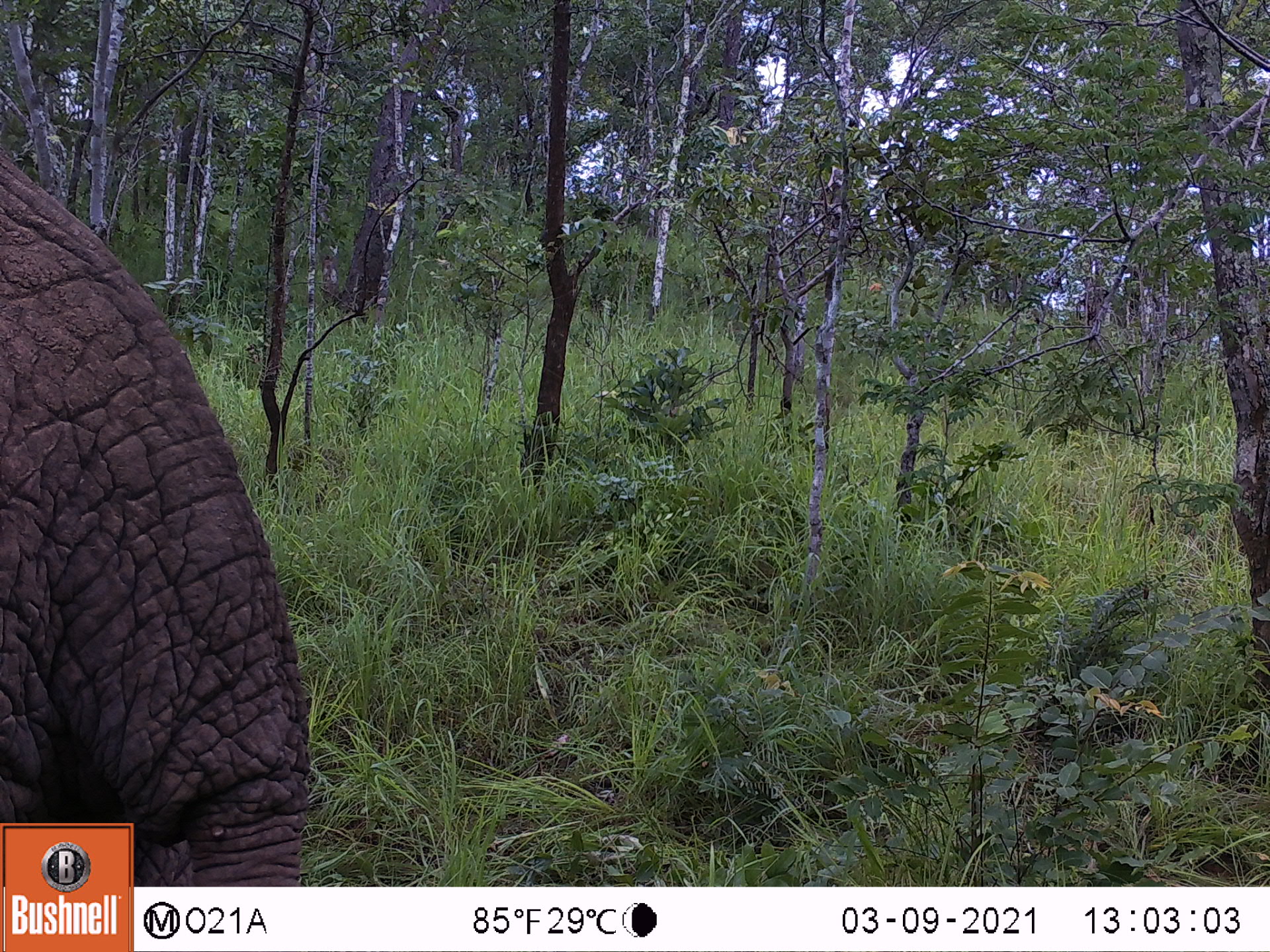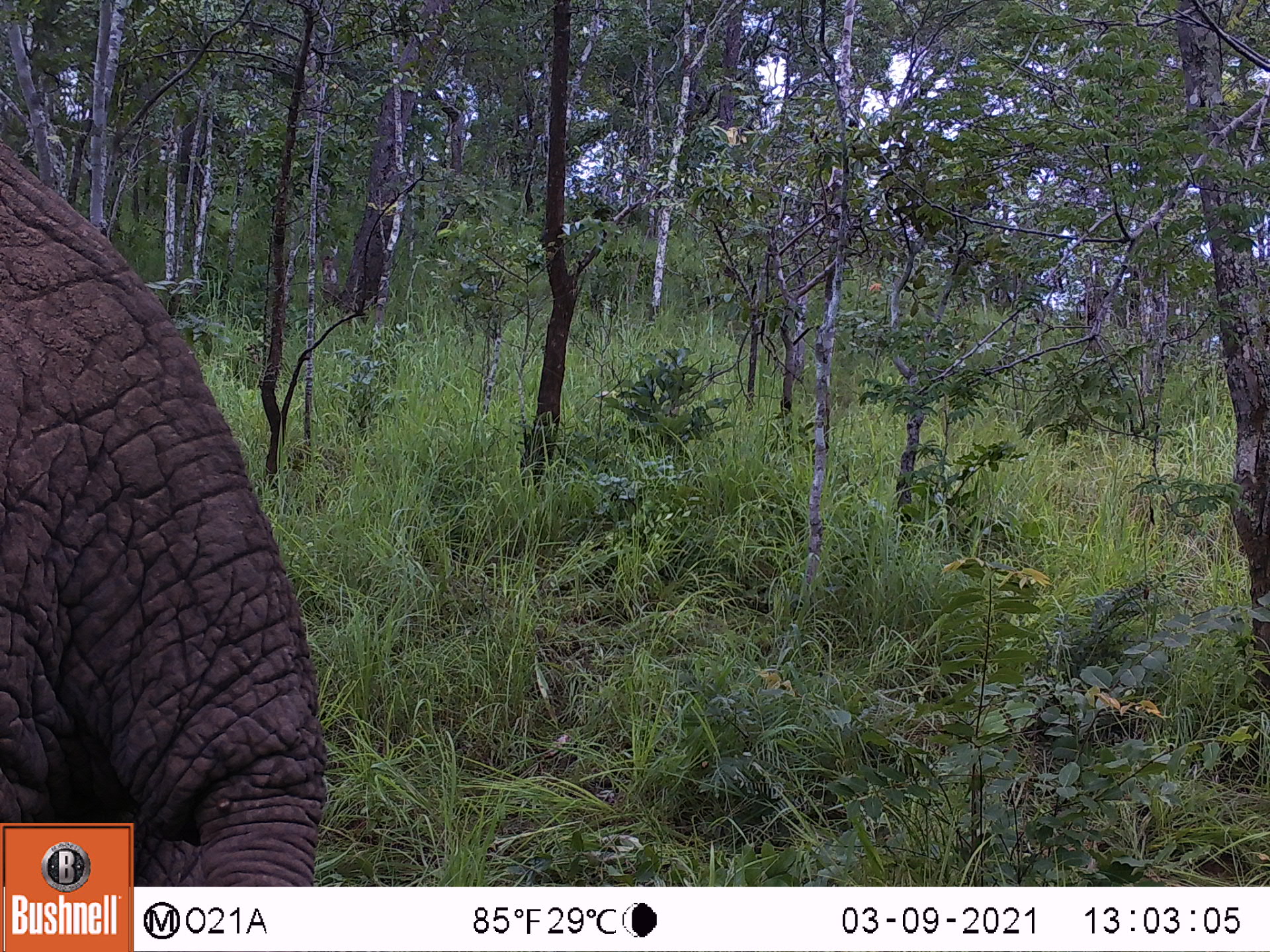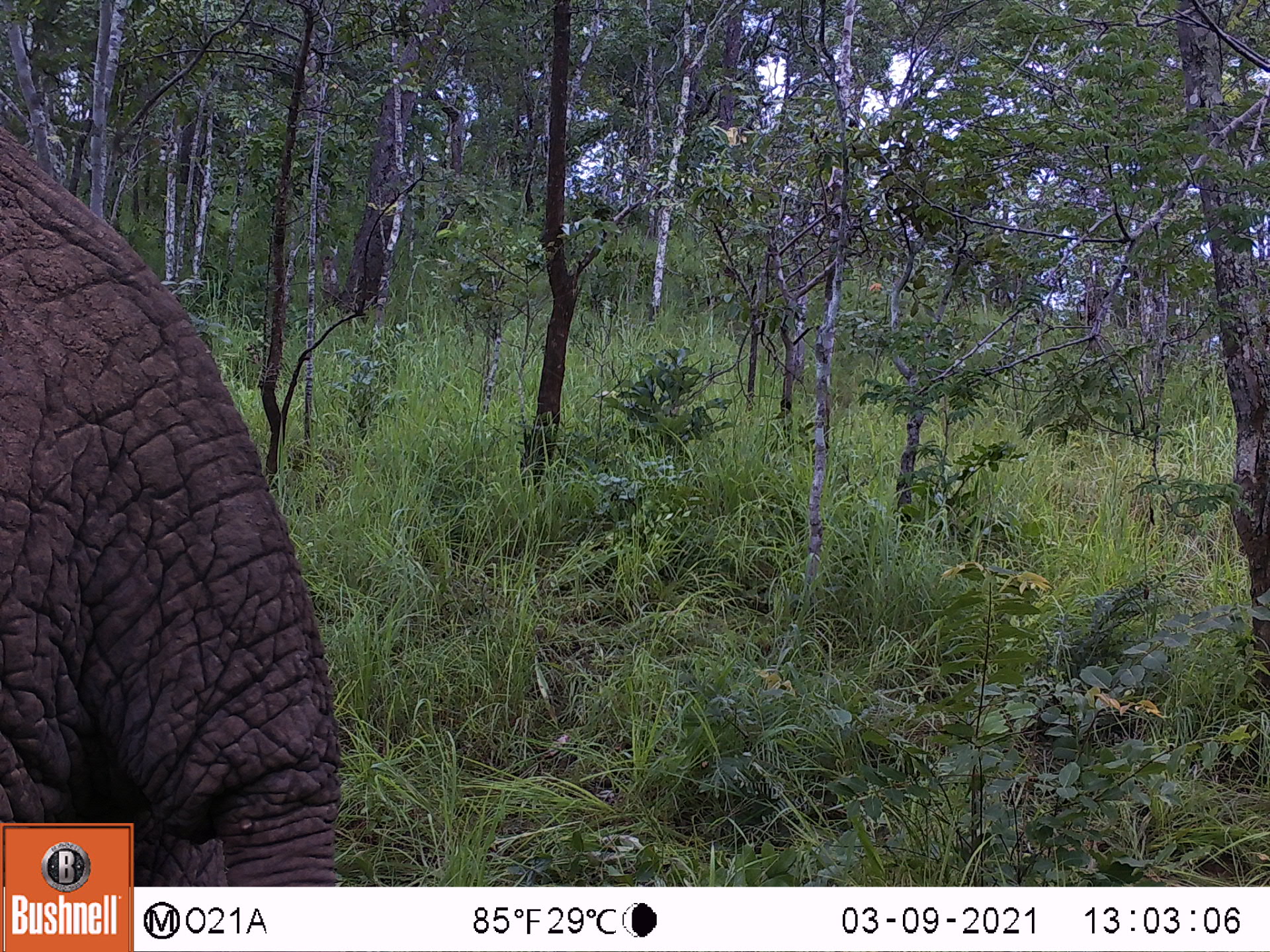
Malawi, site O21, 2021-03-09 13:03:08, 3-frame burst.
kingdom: Animalia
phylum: Chordata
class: Mammalia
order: Proboscidea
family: Elephantidae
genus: Loxodonta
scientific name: Loxodonta africana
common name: african savanna elephant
African savanna elephant (Loxodonta africana), count 1.